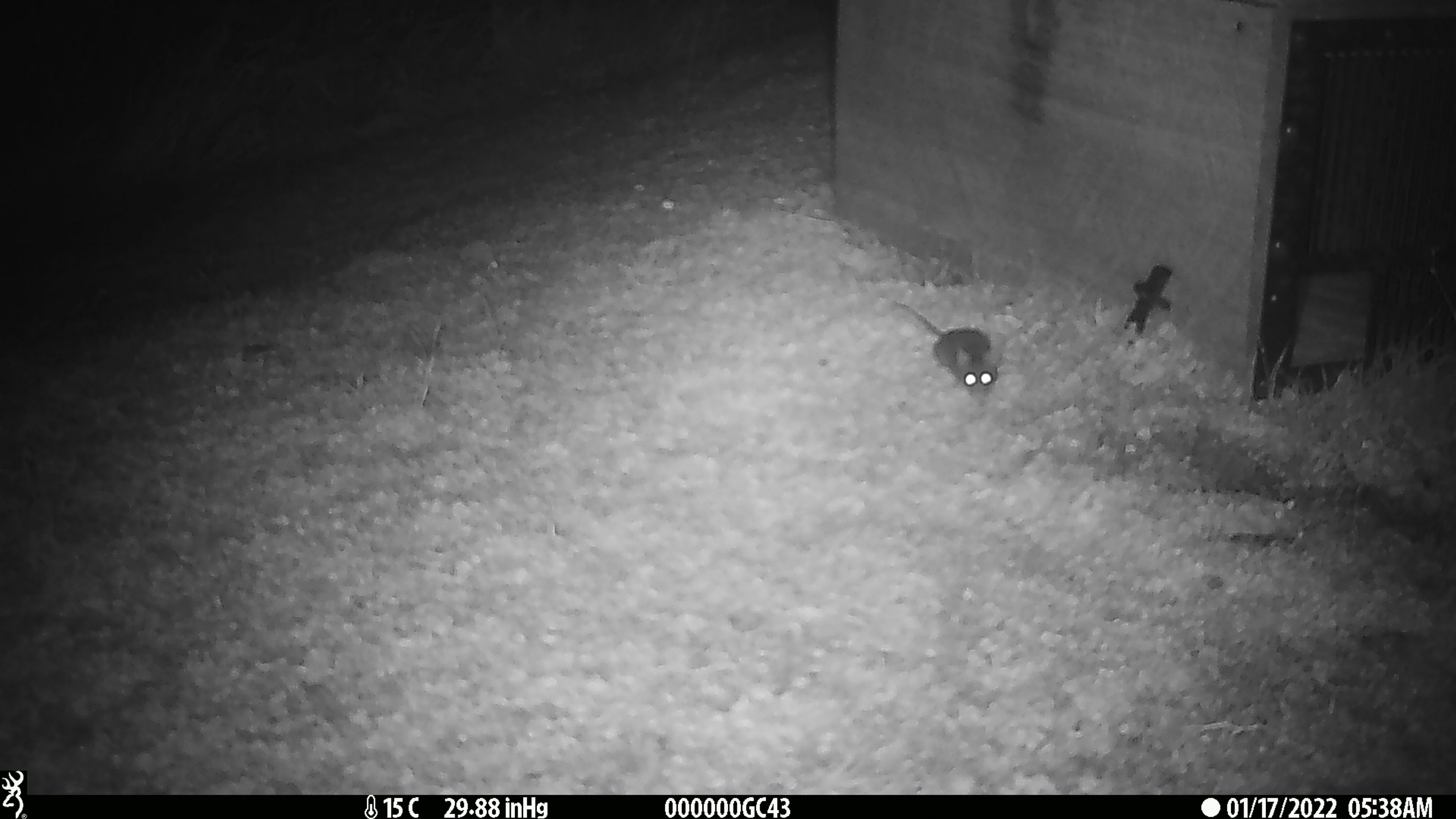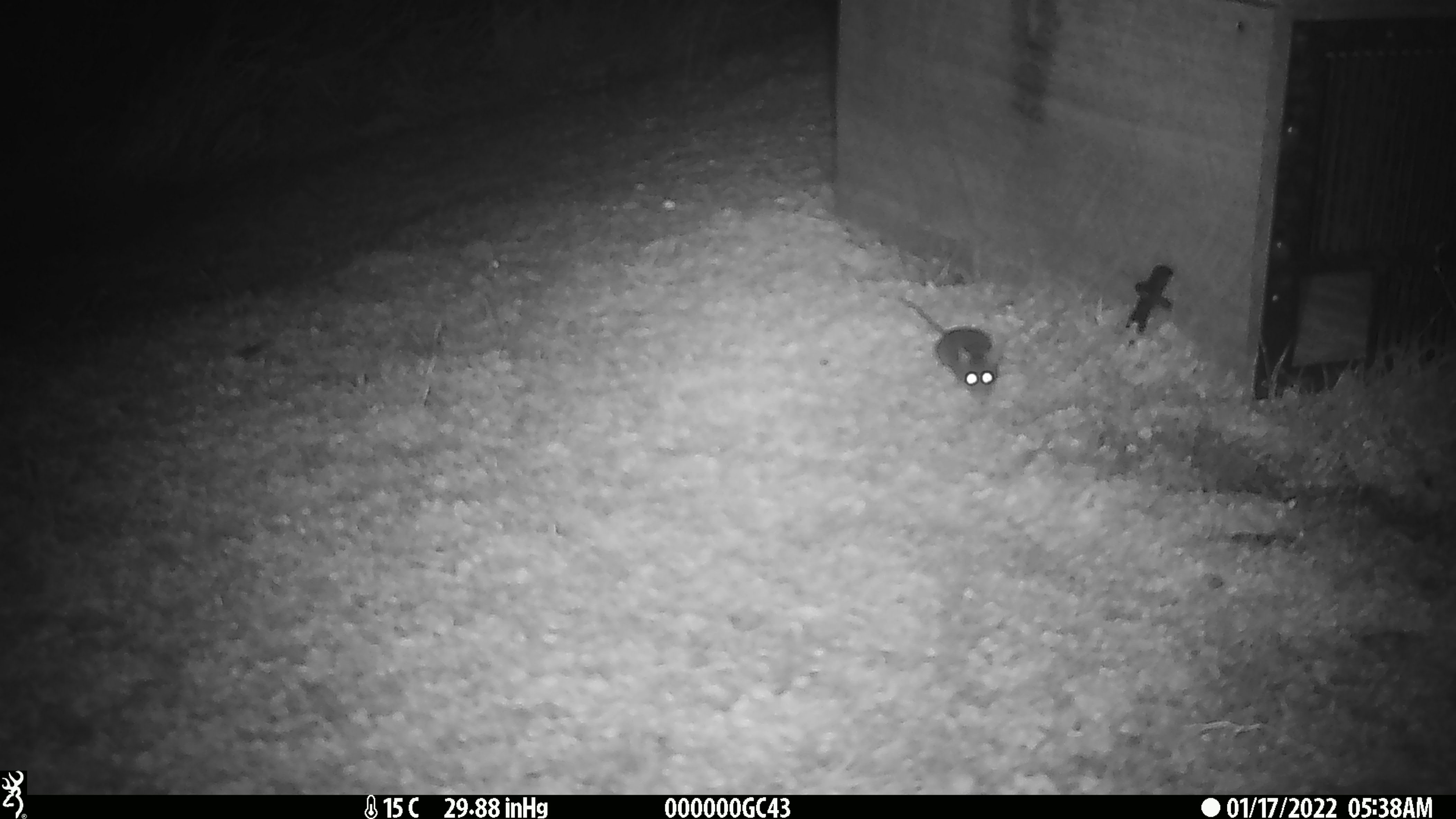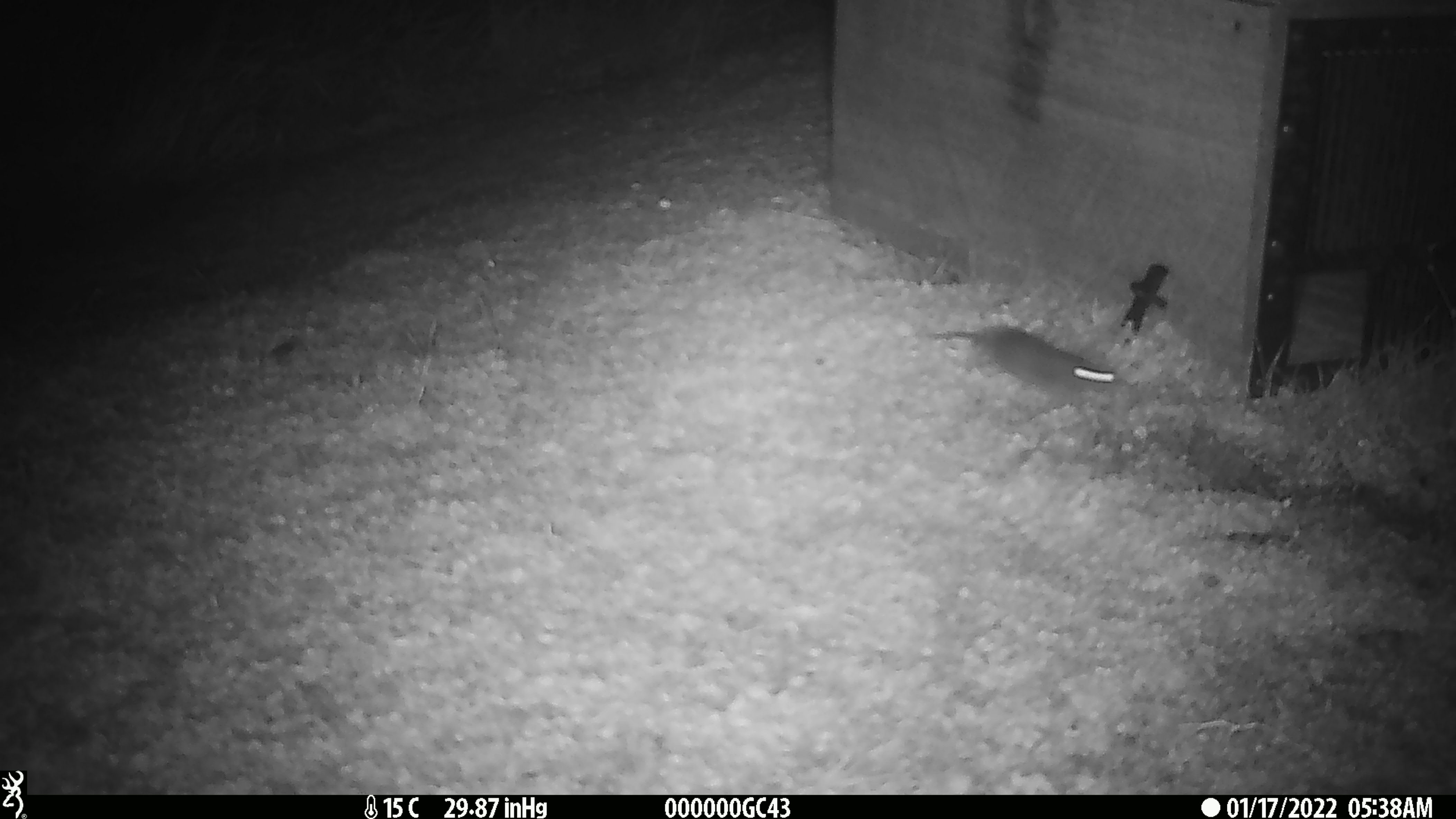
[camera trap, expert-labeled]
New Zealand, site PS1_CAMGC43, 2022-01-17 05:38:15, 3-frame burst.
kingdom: Animalia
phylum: Chordata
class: Mammalia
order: Rodentia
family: Muridae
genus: Mus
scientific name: Mus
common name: mouse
Mouse (Mus).